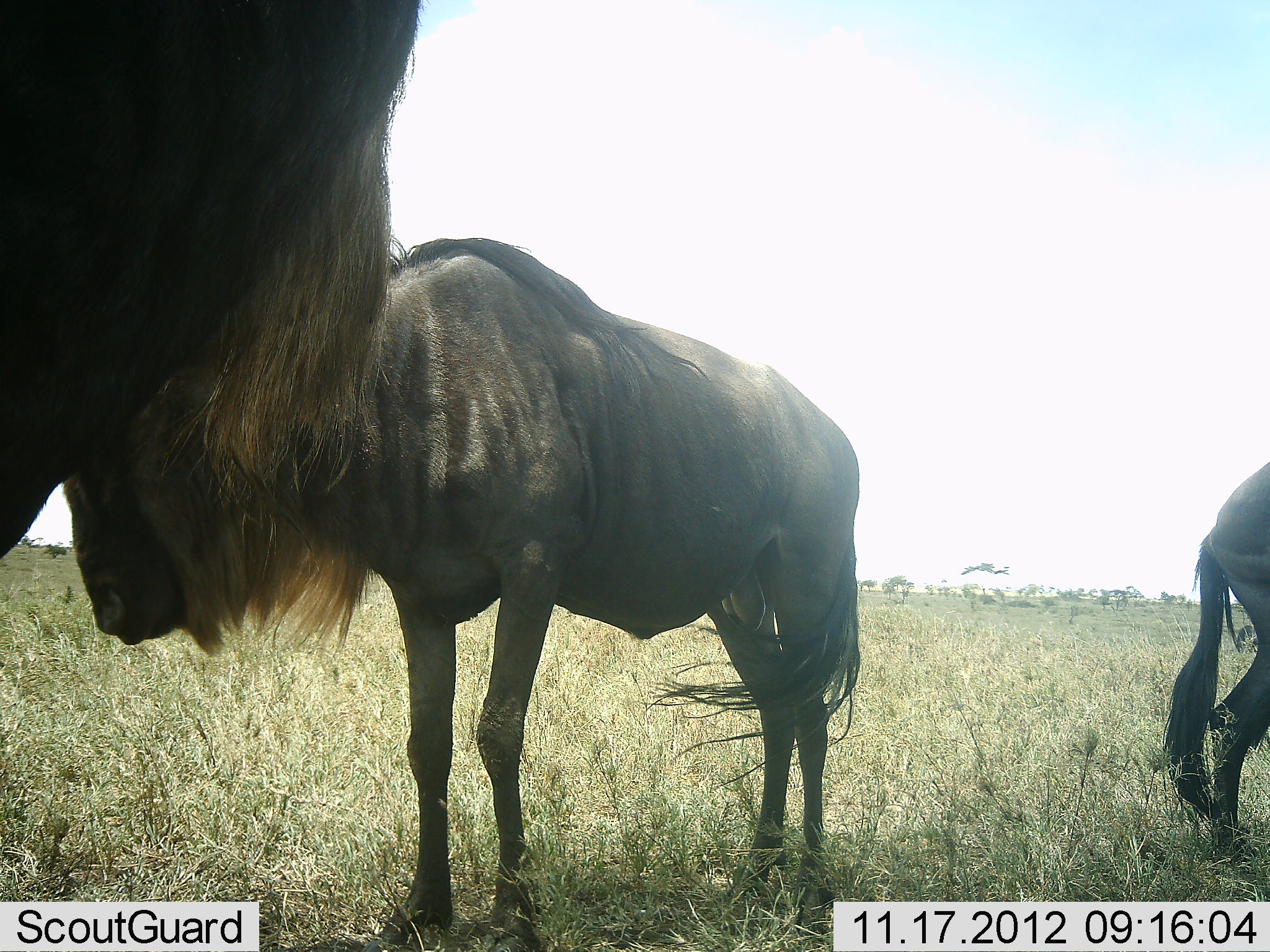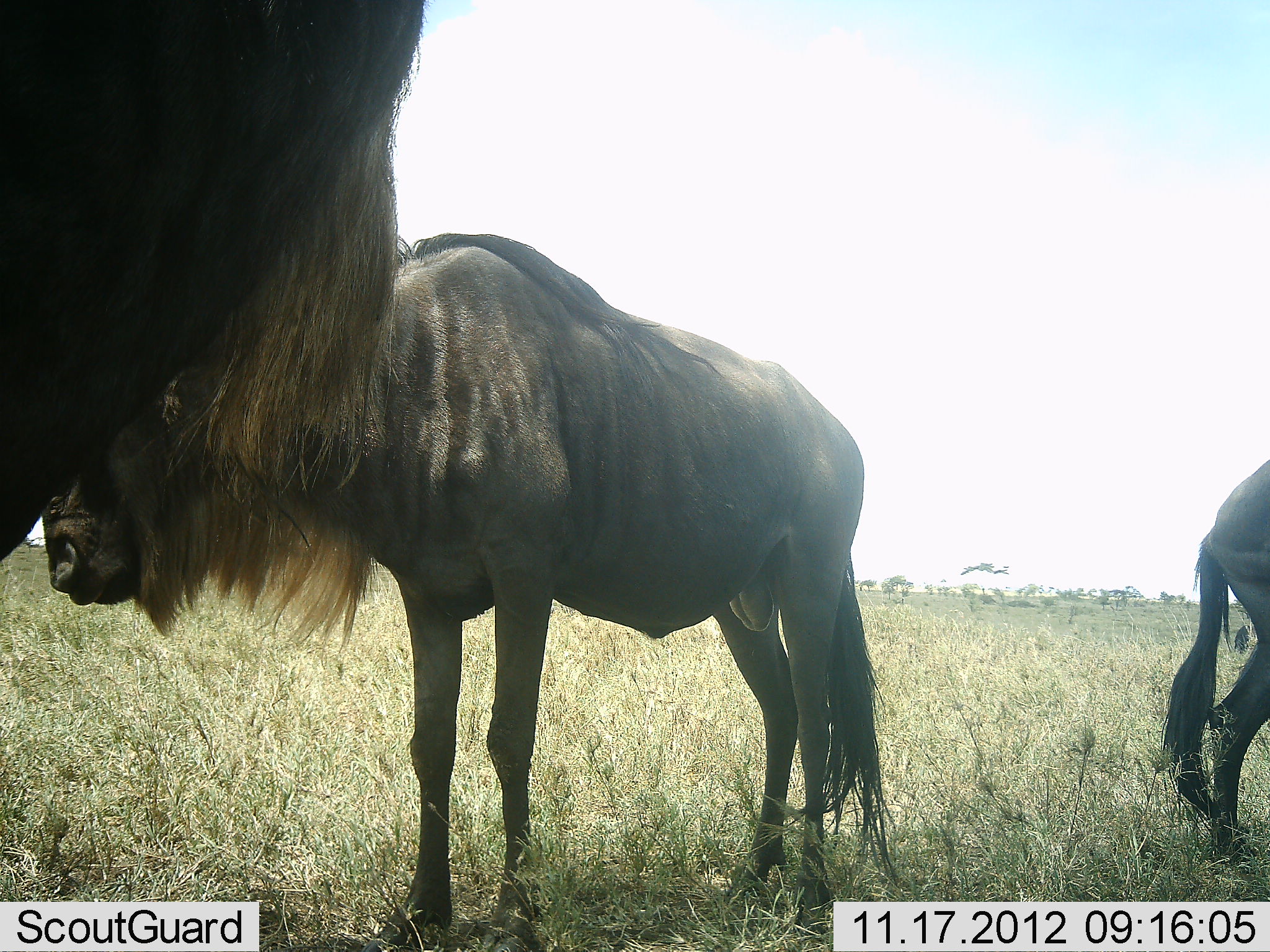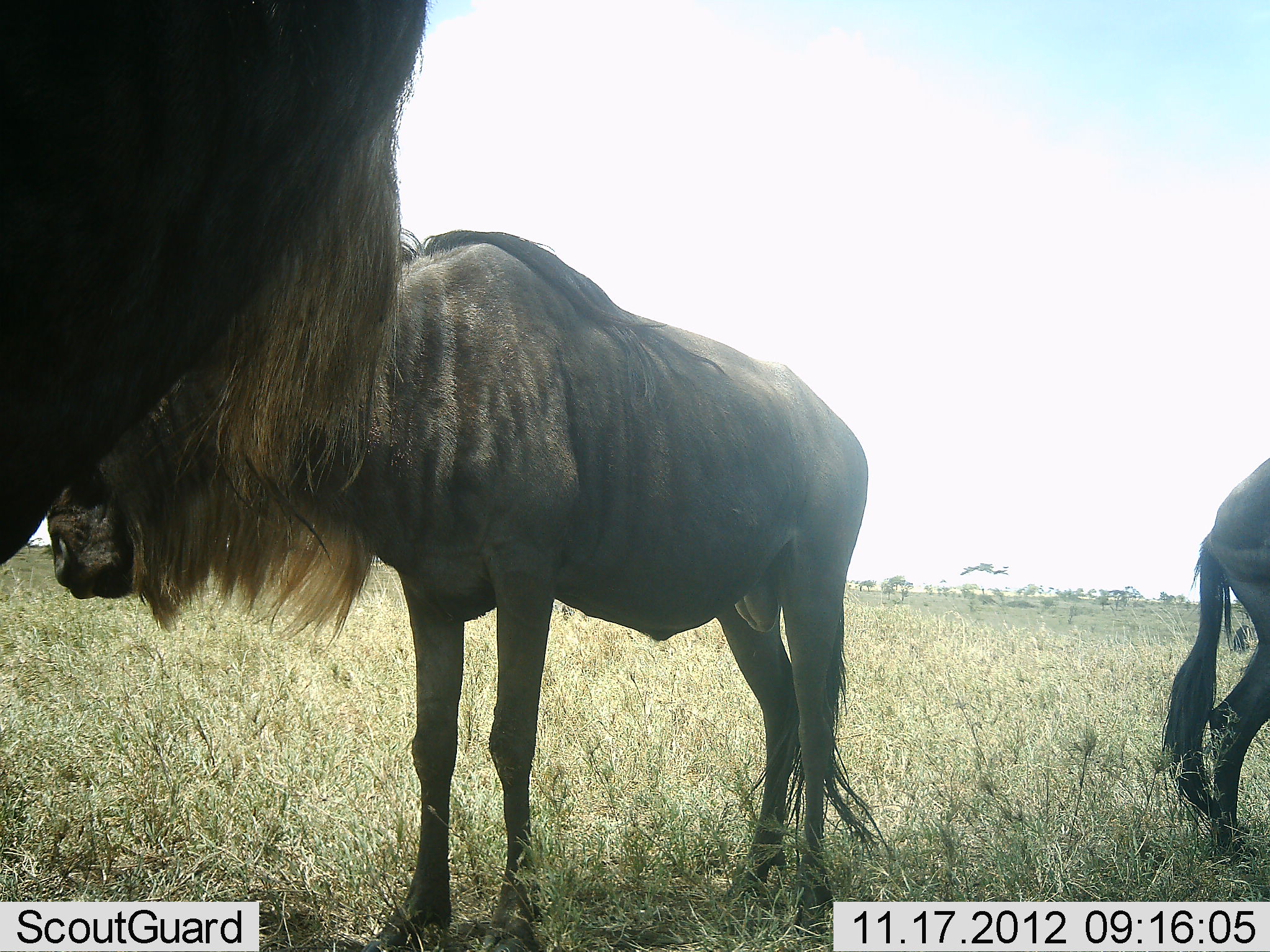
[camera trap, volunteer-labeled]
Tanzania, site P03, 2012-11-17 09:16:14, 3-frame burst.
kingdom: Animalia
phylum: Chordata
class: Mammalia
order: Artiodactyla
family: Bovidae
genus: Connochaetes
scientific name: Connochaetes taurinus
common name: blue wildebeest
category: wildebeest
Wildebeest (blue wildebeest) (Connochaetes taurinus), count 3. Behavior (volunteer vote fractions): standing 100%, resting 0%, moving 0%, interacting 10%. Young present (vote fraction): 0%. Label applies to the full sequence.